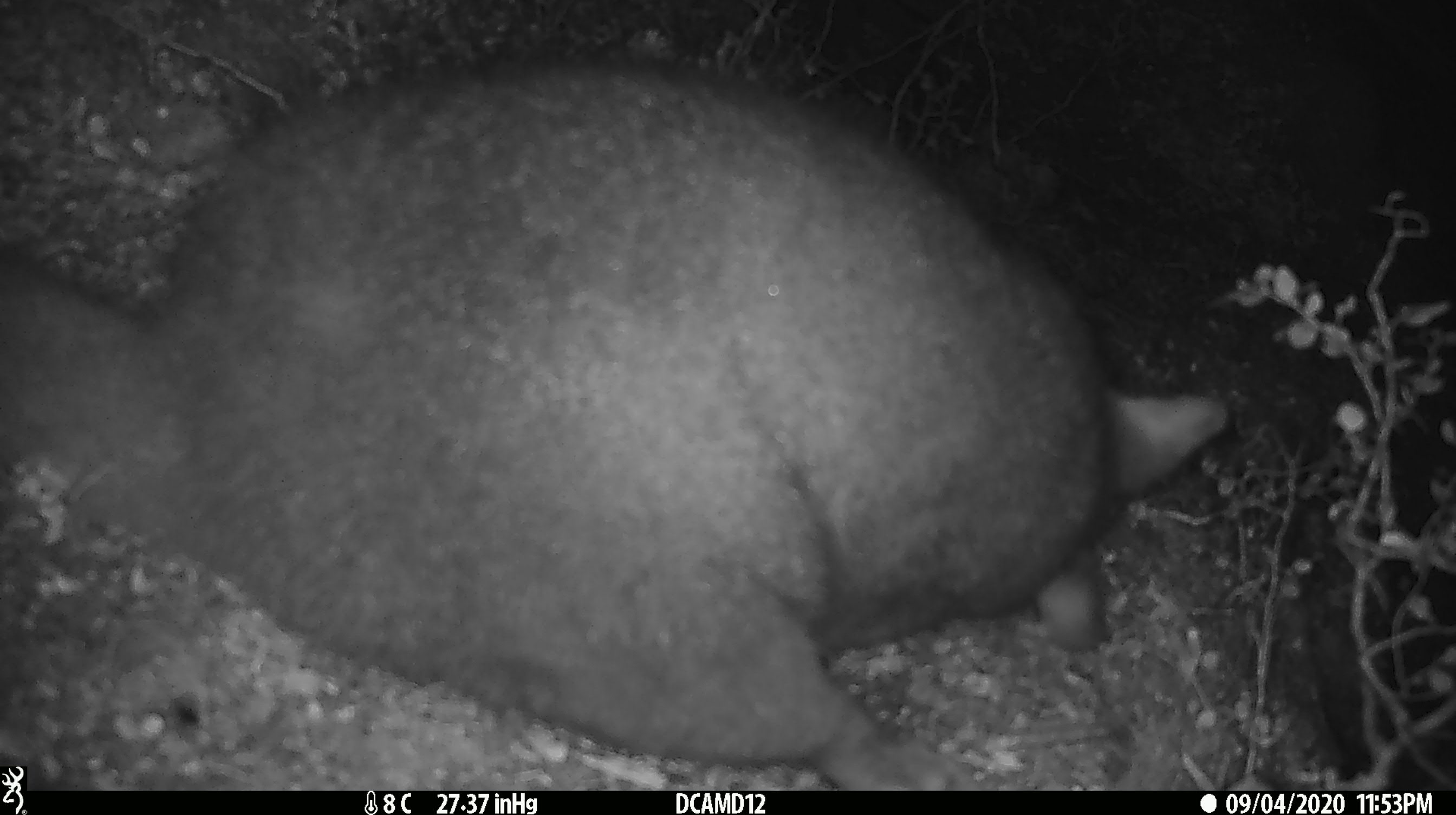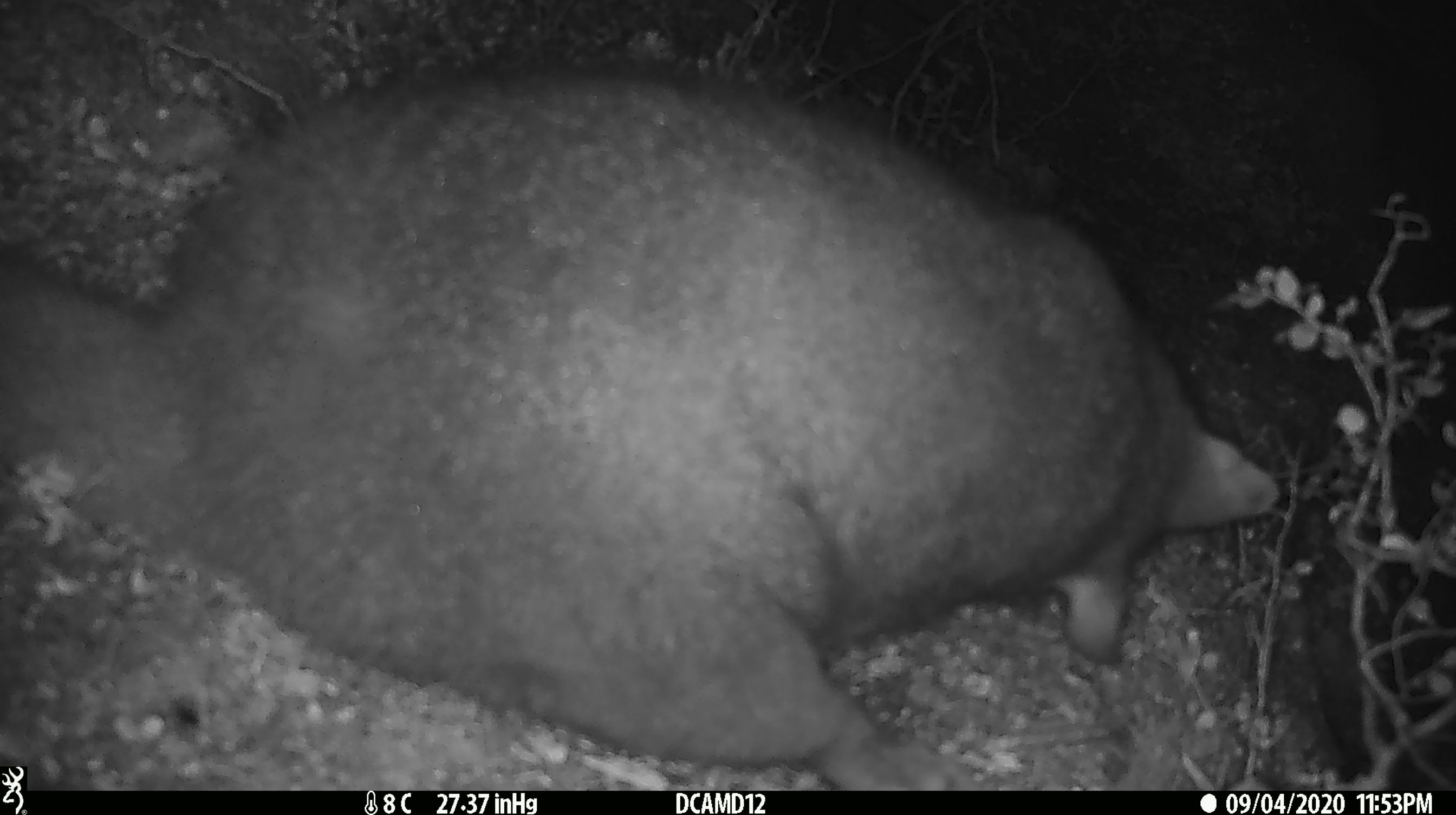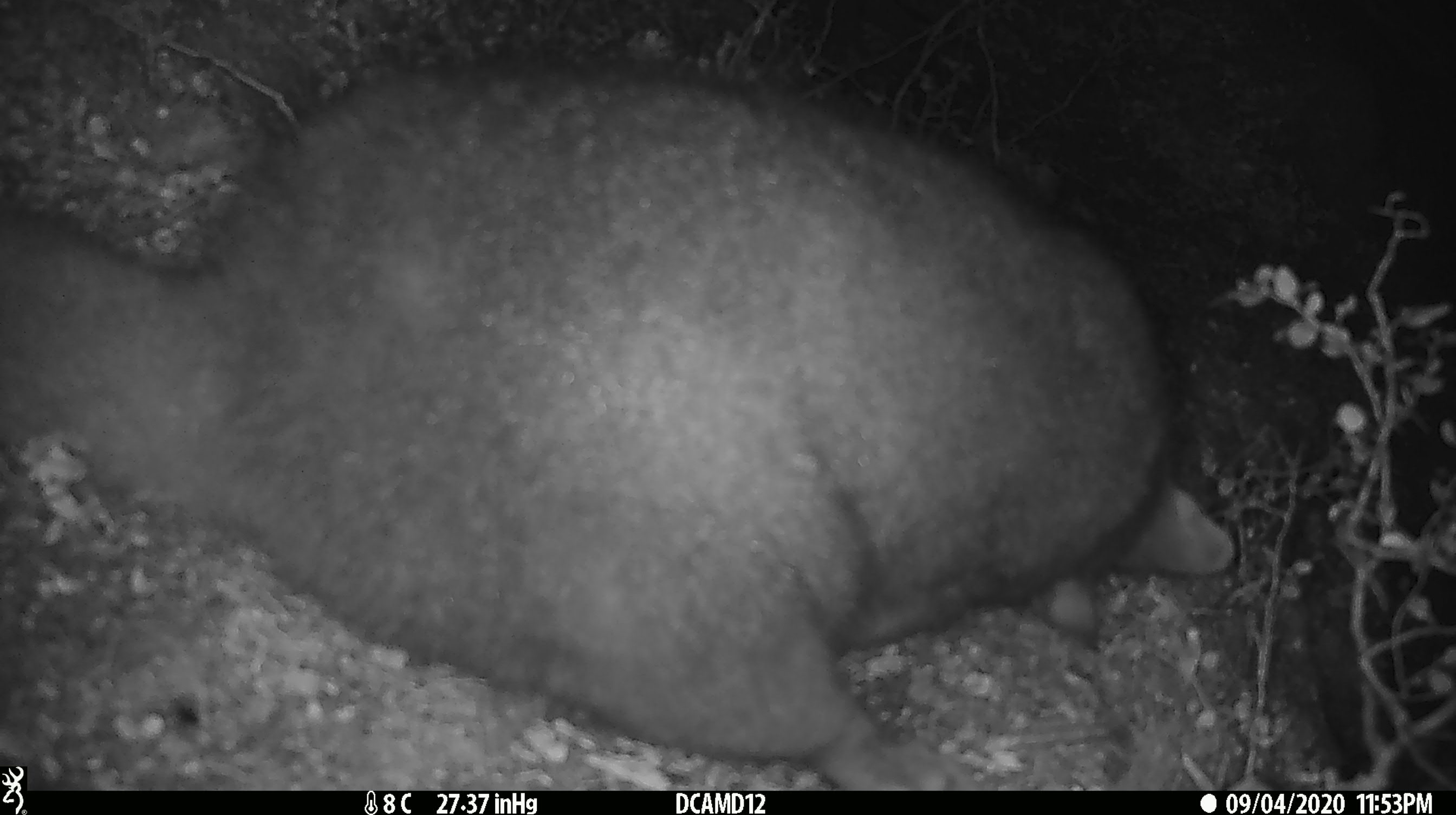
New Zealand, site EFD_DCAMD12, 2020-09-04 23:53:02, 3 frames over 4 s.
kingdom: Animalia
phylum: Chordata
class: Mammalia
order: Diprotodontia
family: Phalangeridae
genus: Trichosurus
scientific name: Trichosurus vulpecula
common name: common brushtail possum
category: possum